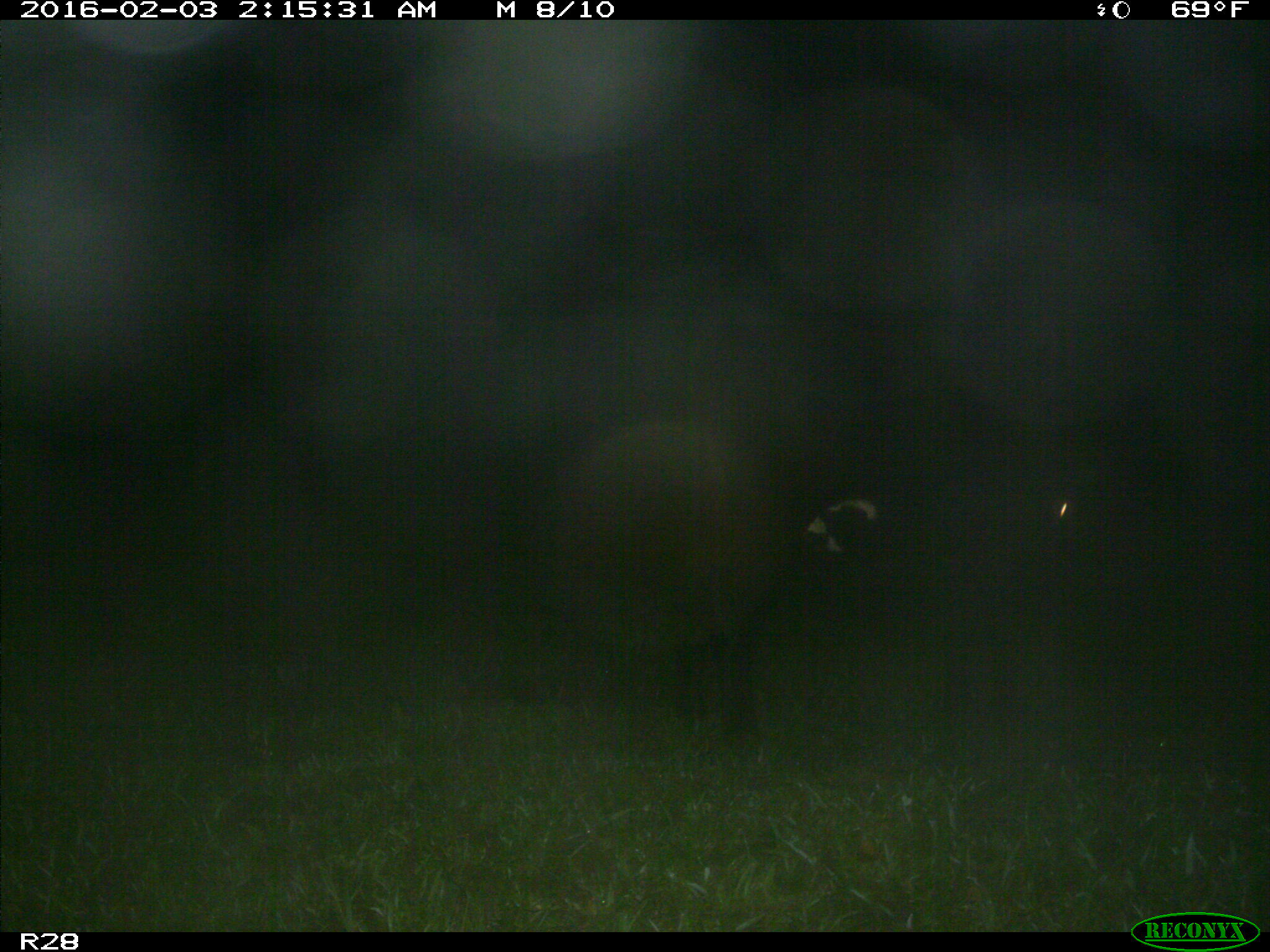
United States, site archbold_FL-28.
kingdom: Animalia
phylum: Chordata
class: Mammalia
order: Artiodactyla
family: Bovidae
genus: Bos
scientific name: Bos taurus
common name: domestic cow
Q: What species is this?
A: Bos taurus (domestic cow).